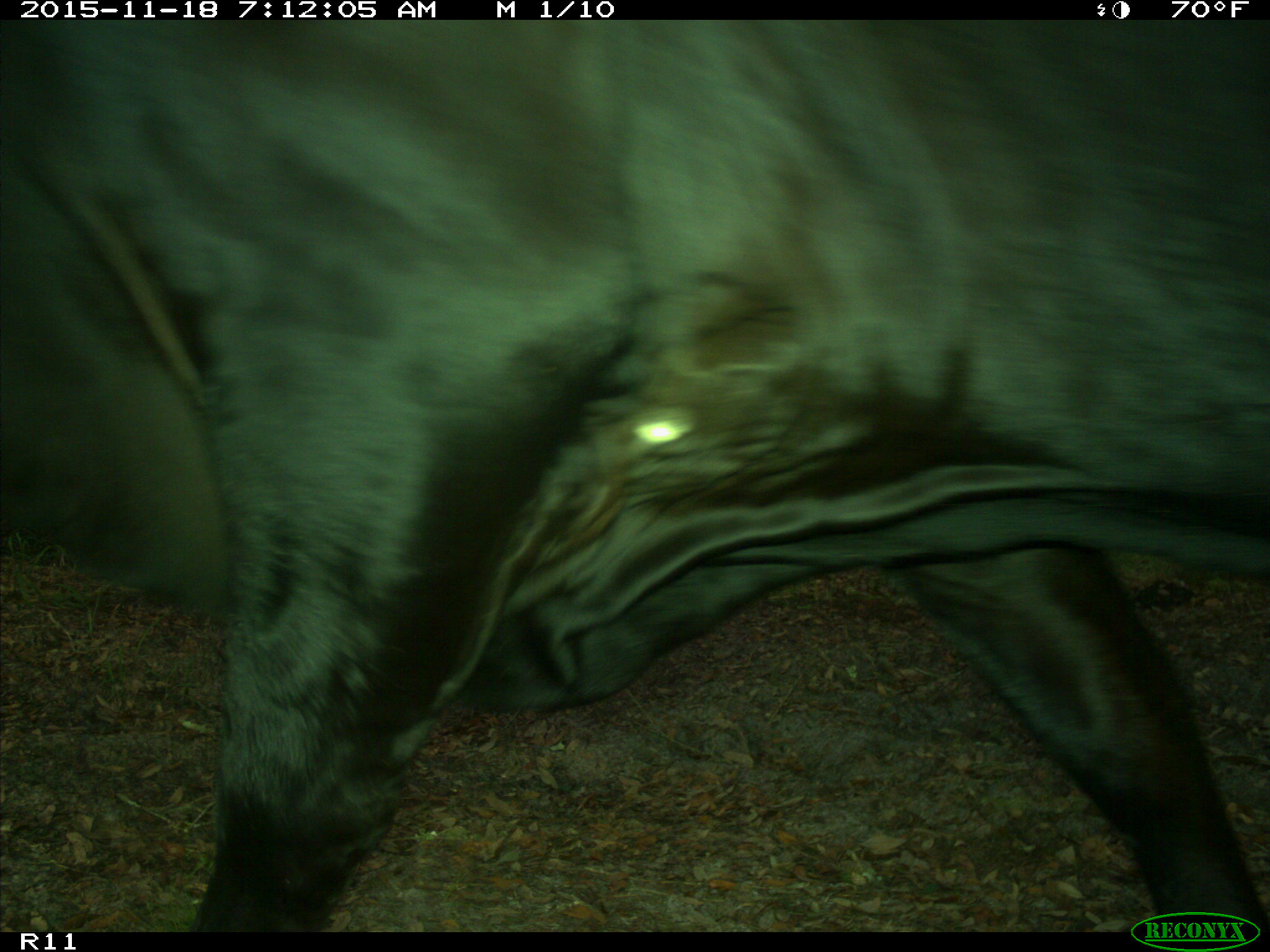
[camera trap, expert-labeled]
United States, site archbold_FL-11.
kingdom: Animalia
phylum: Chordata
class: Mammalia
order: Artiodactyla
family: Bovidae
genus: Bos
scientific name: Bos taurus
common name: domestic cow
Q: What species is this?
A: Bos taurus (domestic cow).